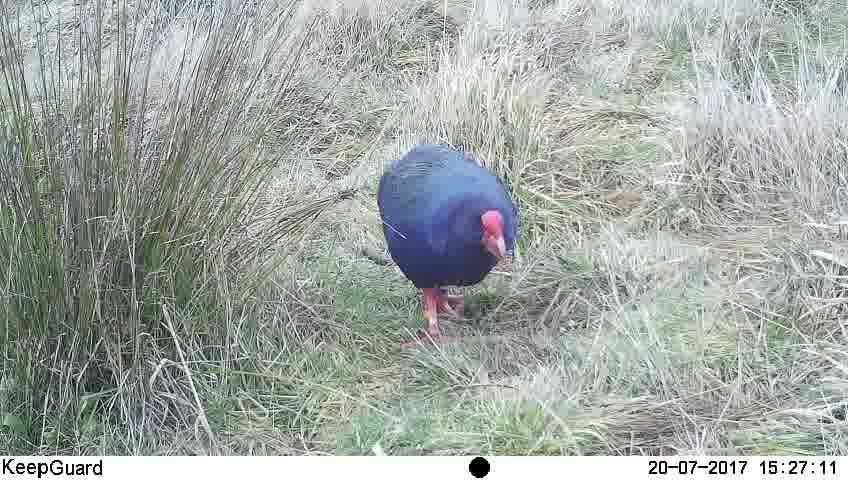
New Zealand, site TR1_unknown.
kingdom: Animalia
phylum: Chordata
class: Aves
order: Gruiformes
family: Rallidae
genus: Porphyrio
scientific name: Porphyrio mantelli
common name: takahe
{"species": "takahe (Porphyrio mantelli)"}